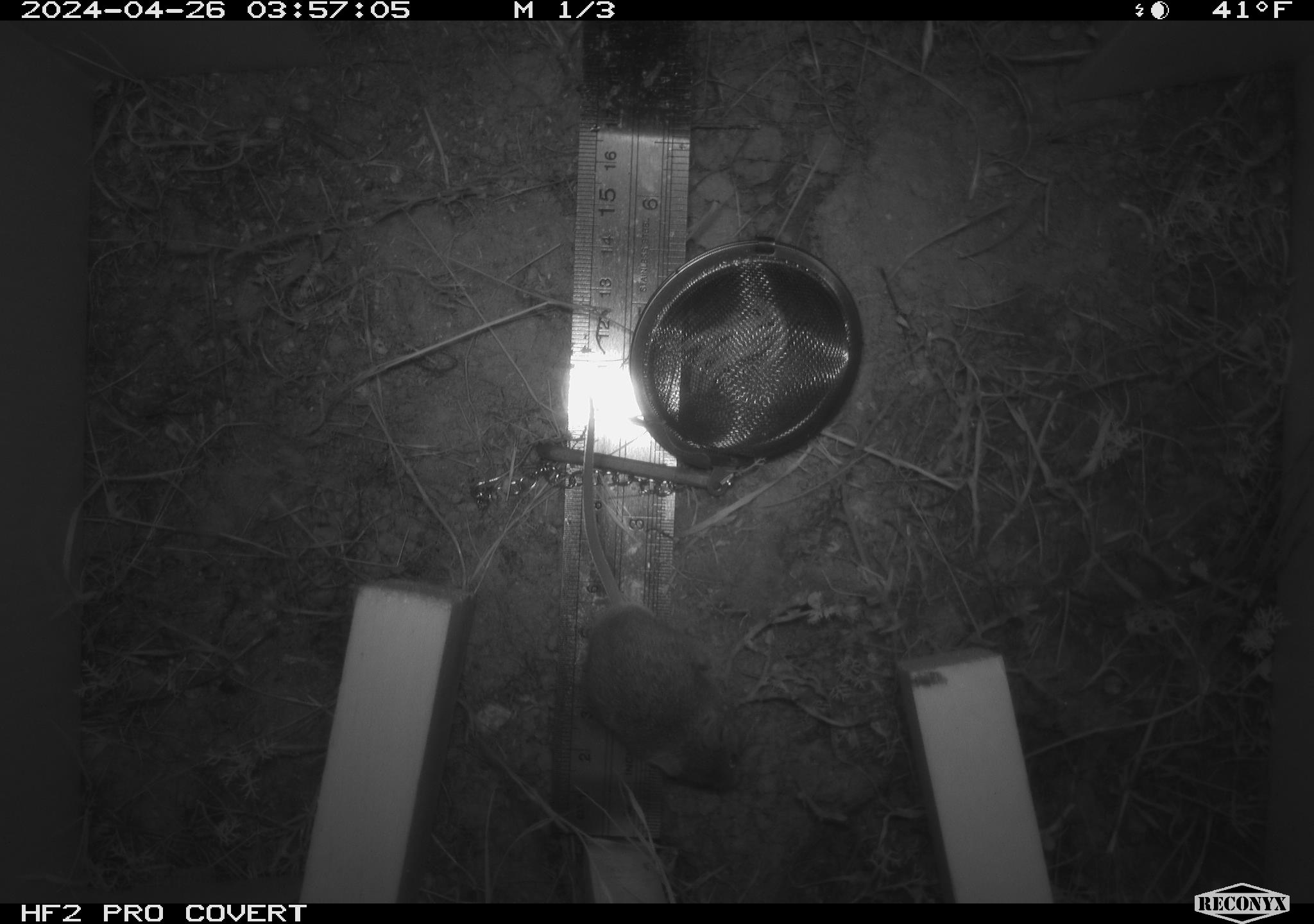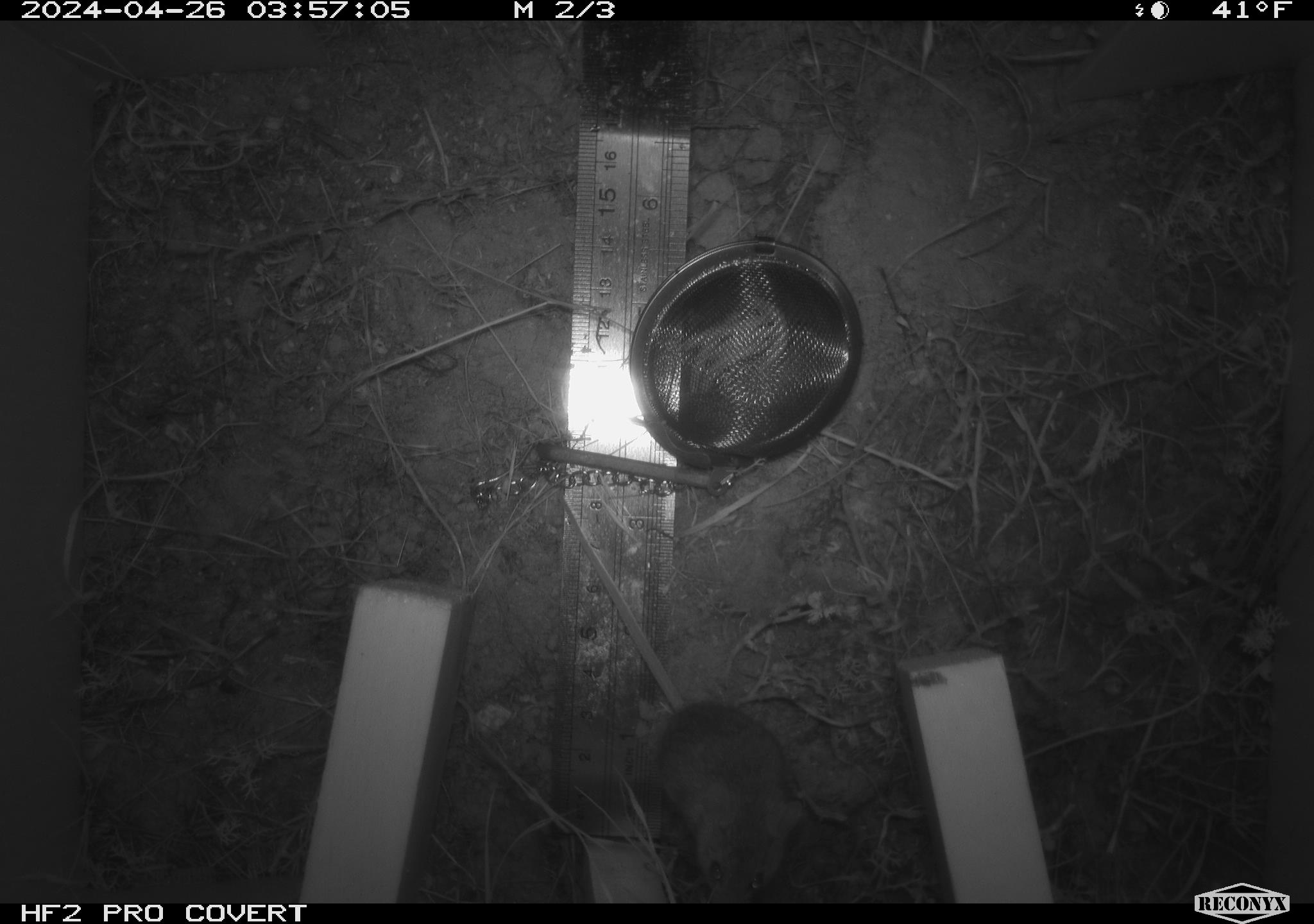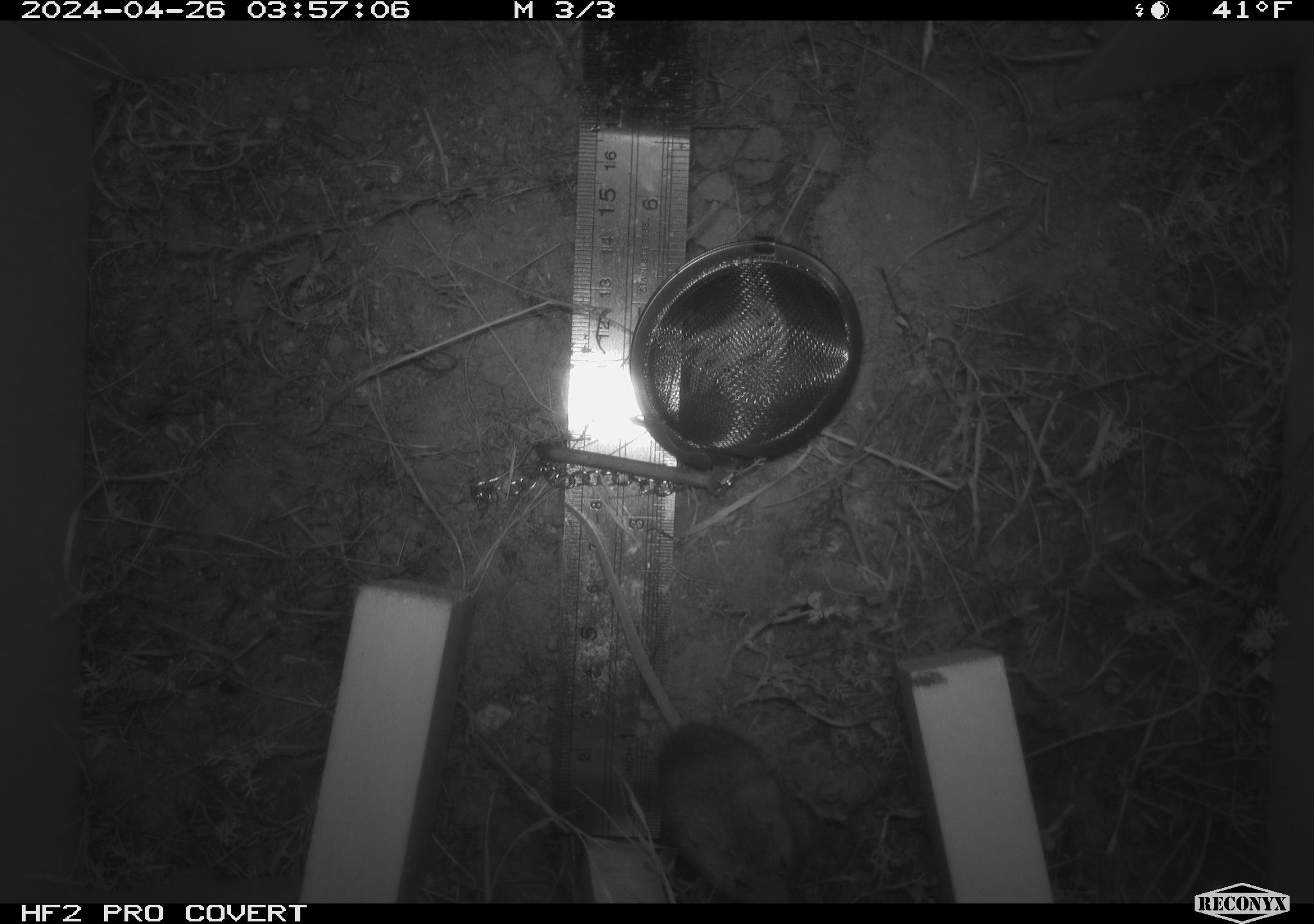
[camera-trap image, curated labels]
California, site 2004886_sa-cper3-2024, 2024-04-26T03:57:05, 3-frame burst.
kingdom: Animalia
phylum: Chordata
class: Mammalia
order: Rodentia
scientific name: Rodentia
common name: rodent